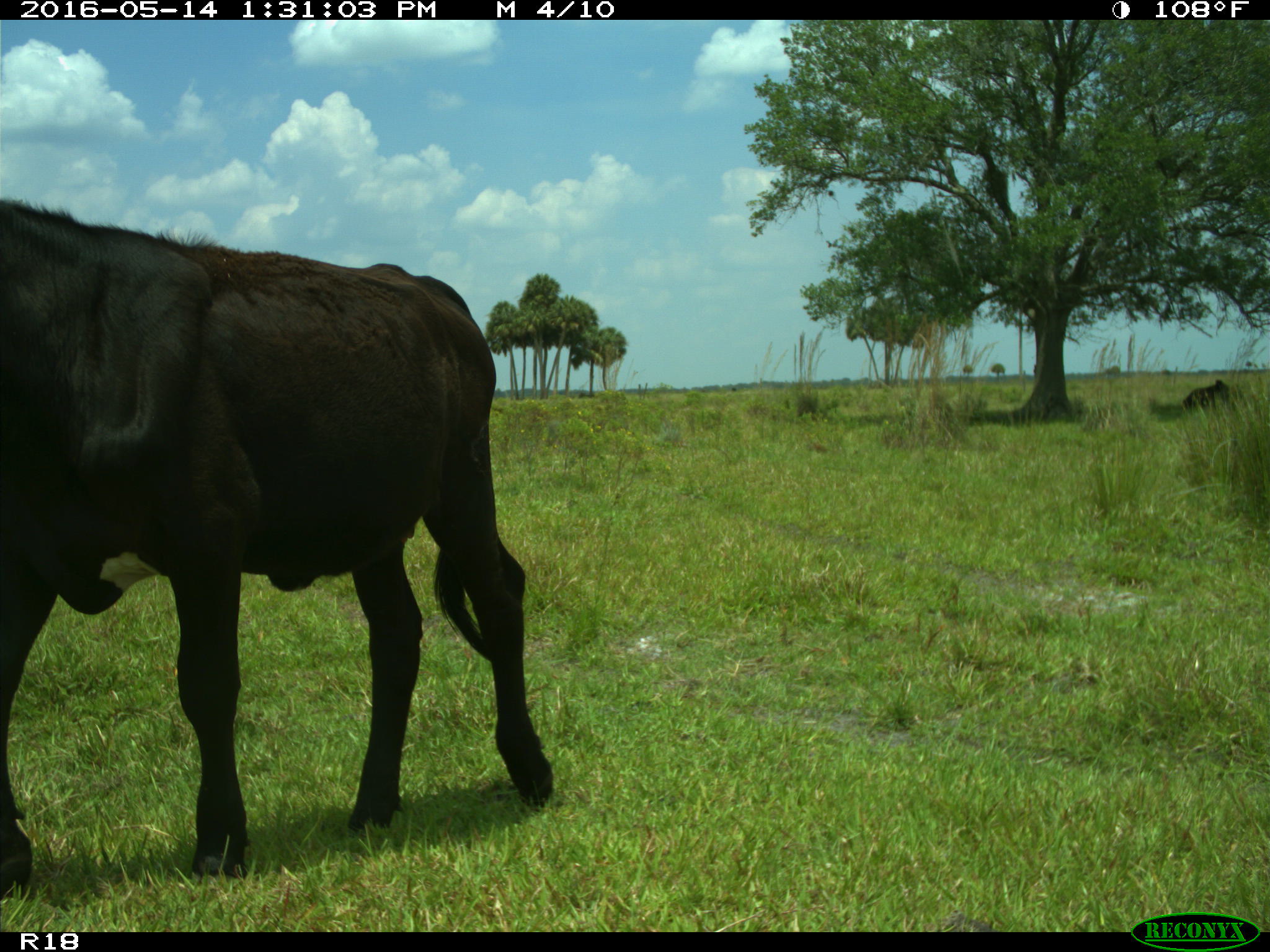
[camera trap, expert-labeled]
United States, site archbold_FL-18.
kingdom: Animalia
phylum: Chordata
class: Mammalia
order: Artiodactyla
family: Bovidae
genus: Bos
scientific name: Bos taurus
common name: domestic cow